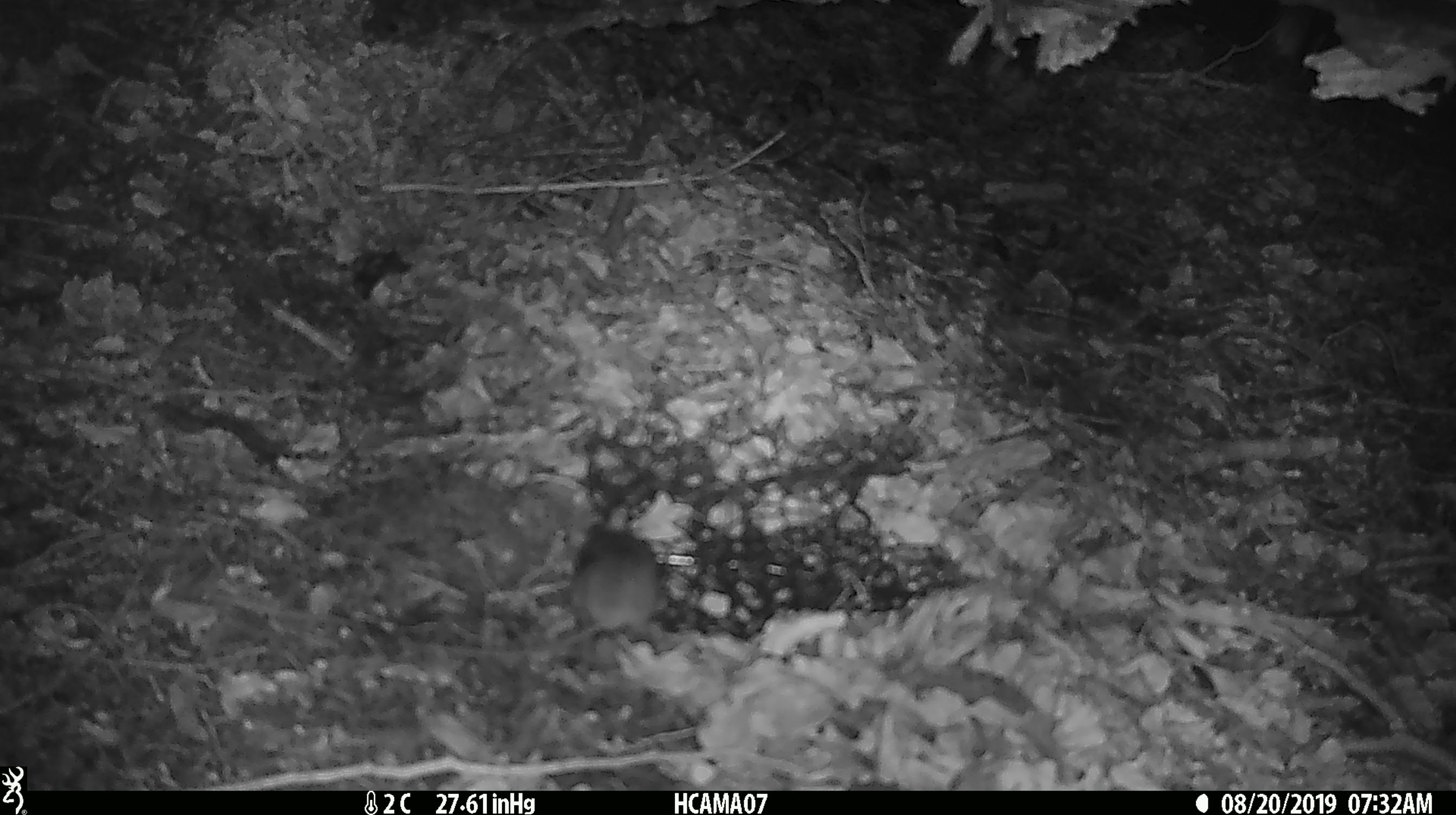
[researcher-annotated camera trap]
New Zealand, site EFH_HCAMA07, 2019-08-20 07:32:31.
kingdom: Animalia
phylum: Chordata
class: Mammalia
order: Rodentia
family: Muridae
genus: Mus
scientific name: Mus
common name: mouse